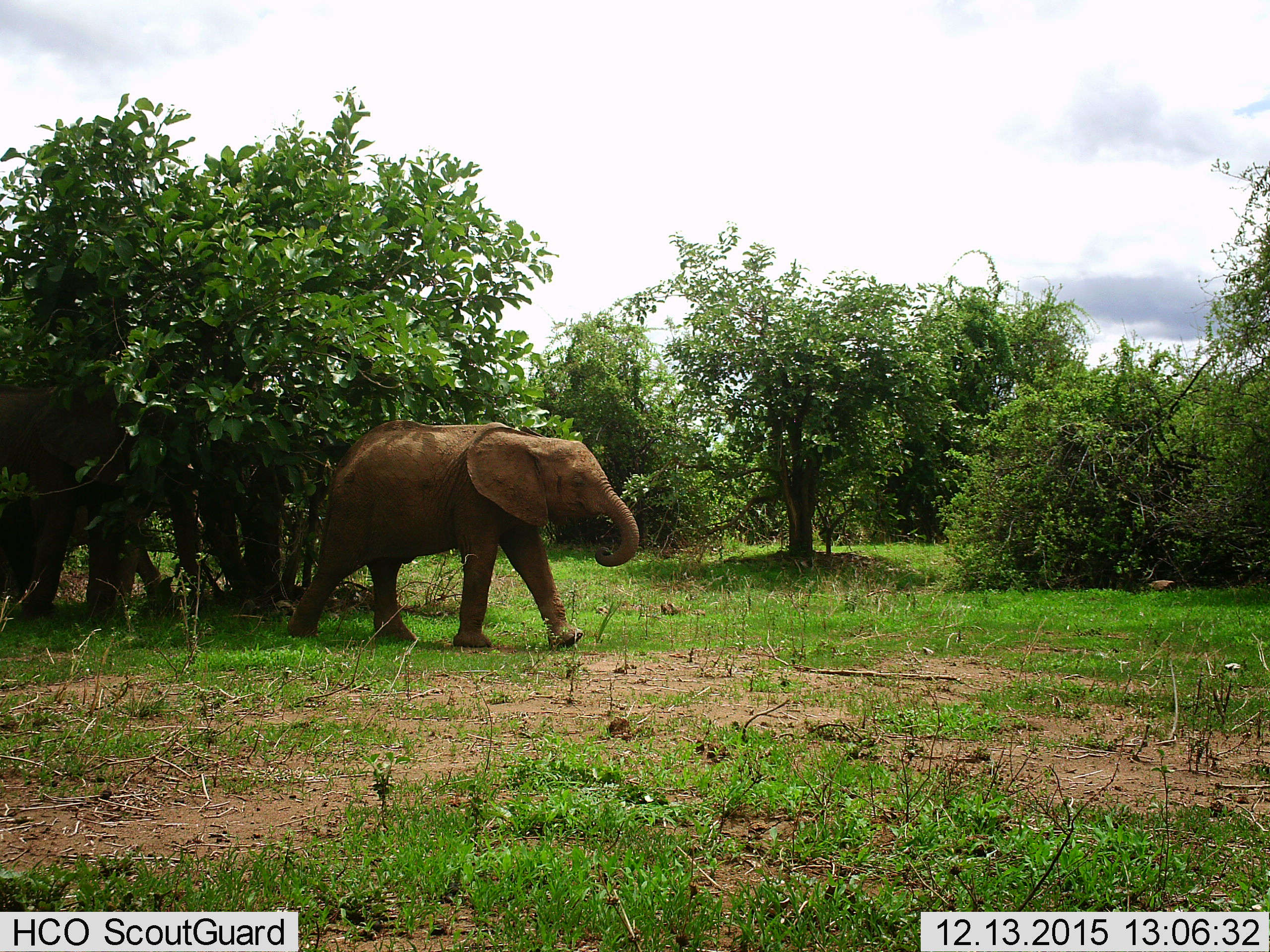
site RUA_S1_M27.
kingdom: Animalia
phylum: Chordata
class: Mammalia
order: Proboscidea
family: Elephantidae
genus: Loxodonta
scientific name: Loxodonta africana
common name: african bush elephant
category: elephant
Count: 2.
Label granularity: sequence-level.